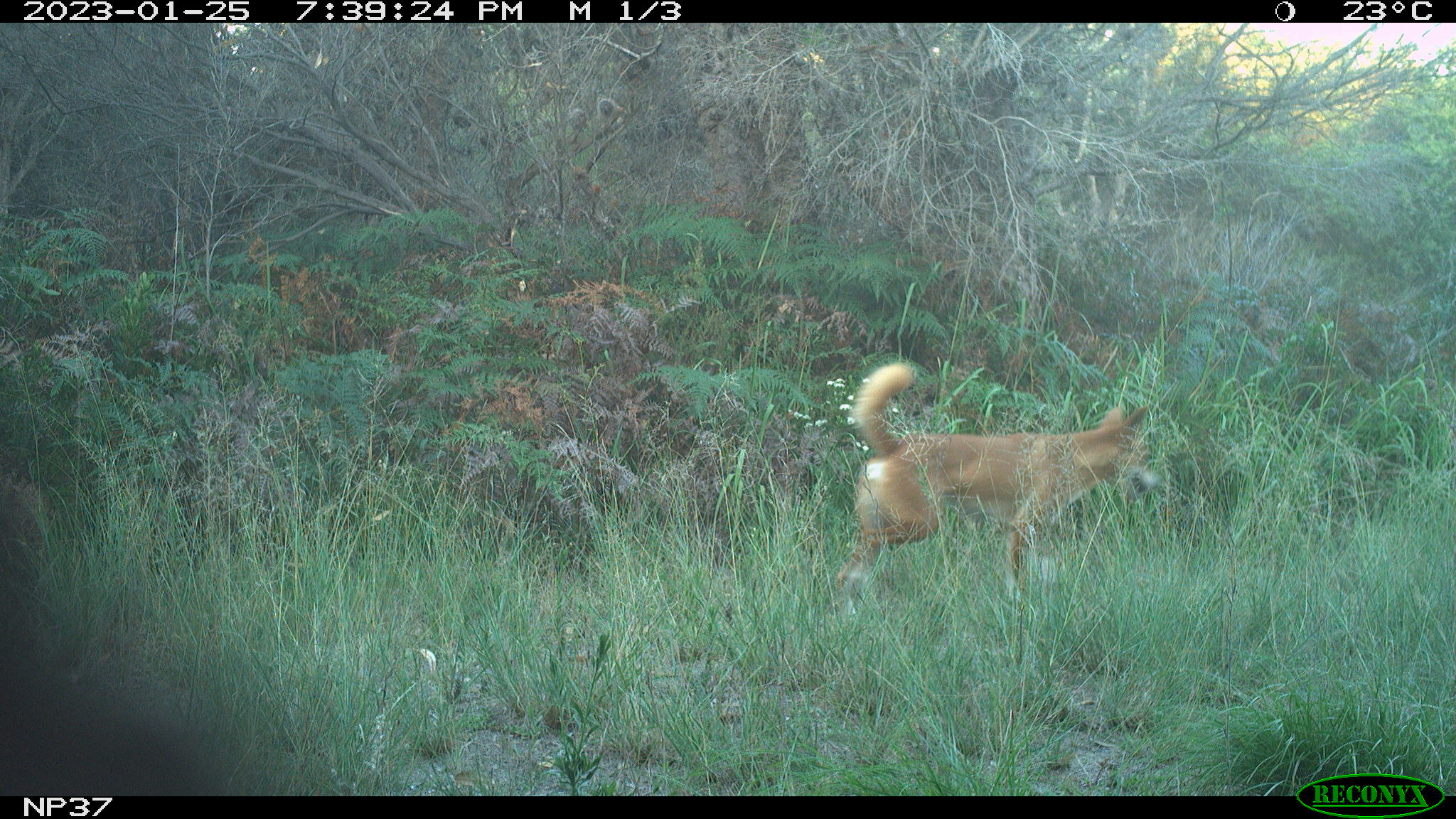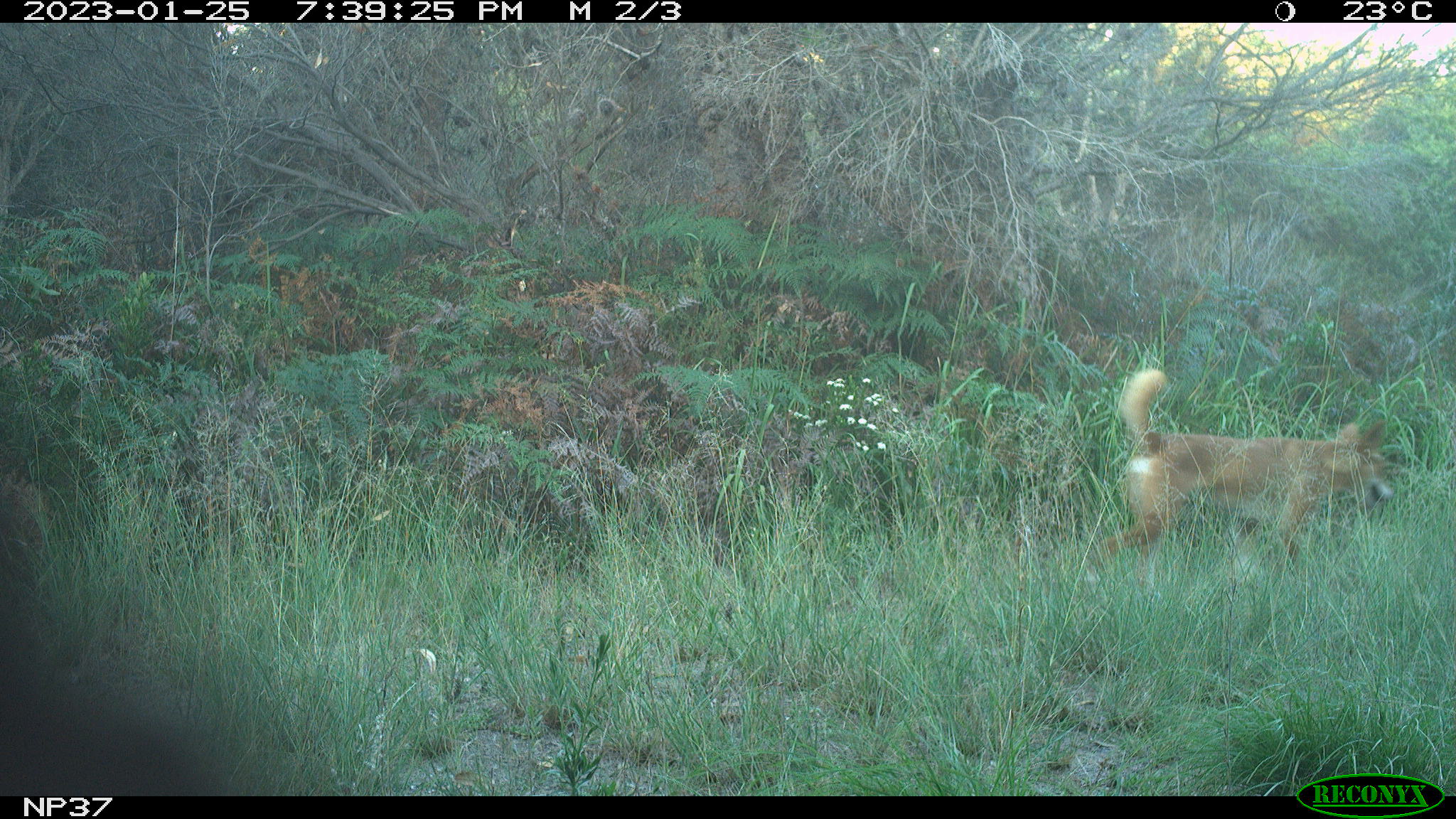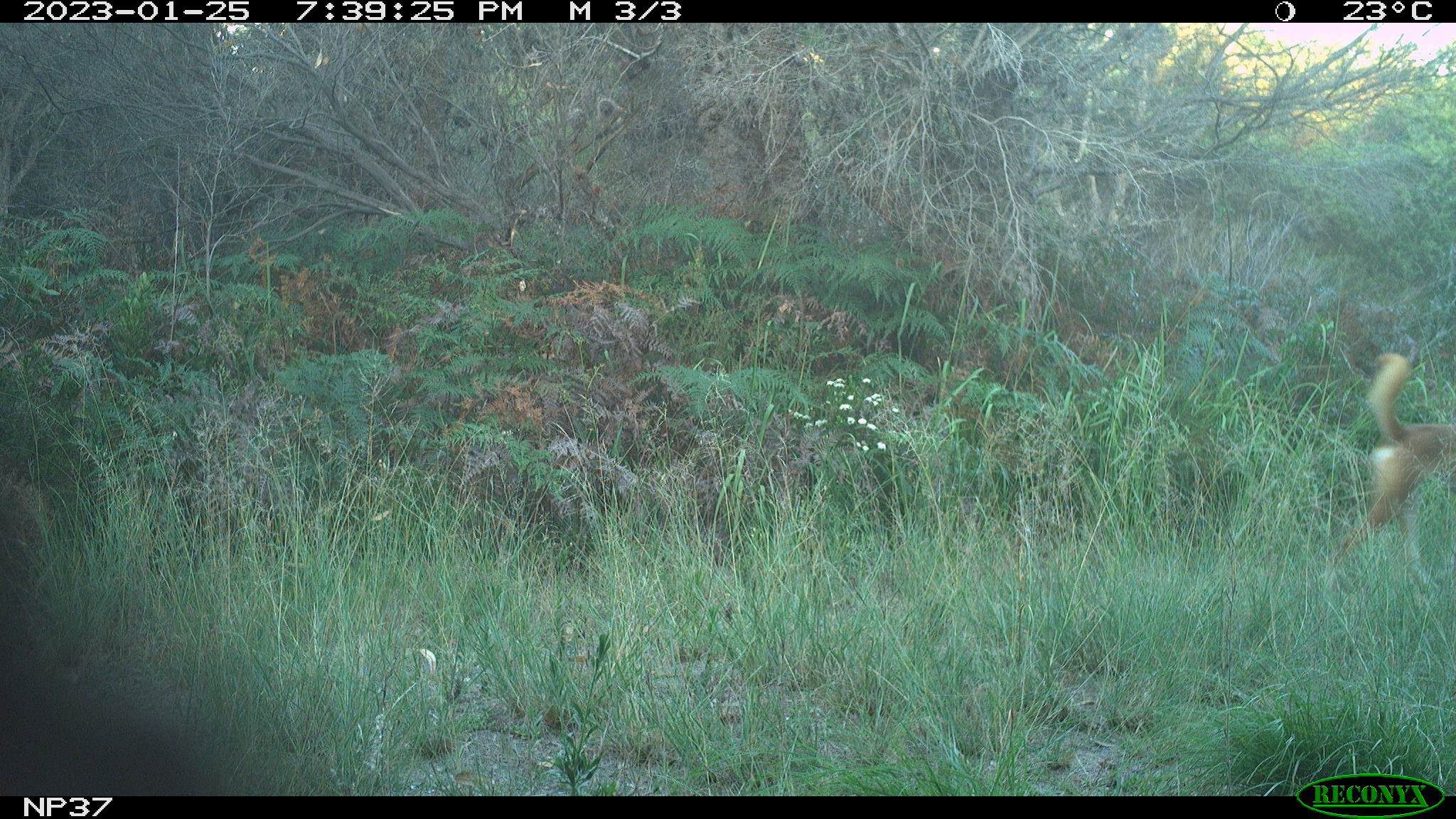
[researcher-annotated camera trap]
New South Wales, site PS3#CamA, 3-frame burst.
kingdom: Animalia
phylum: Chordata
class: Mammalia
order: Carnivora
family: Canidae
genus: Canis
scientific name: Canis familiaris dingo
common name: dingo